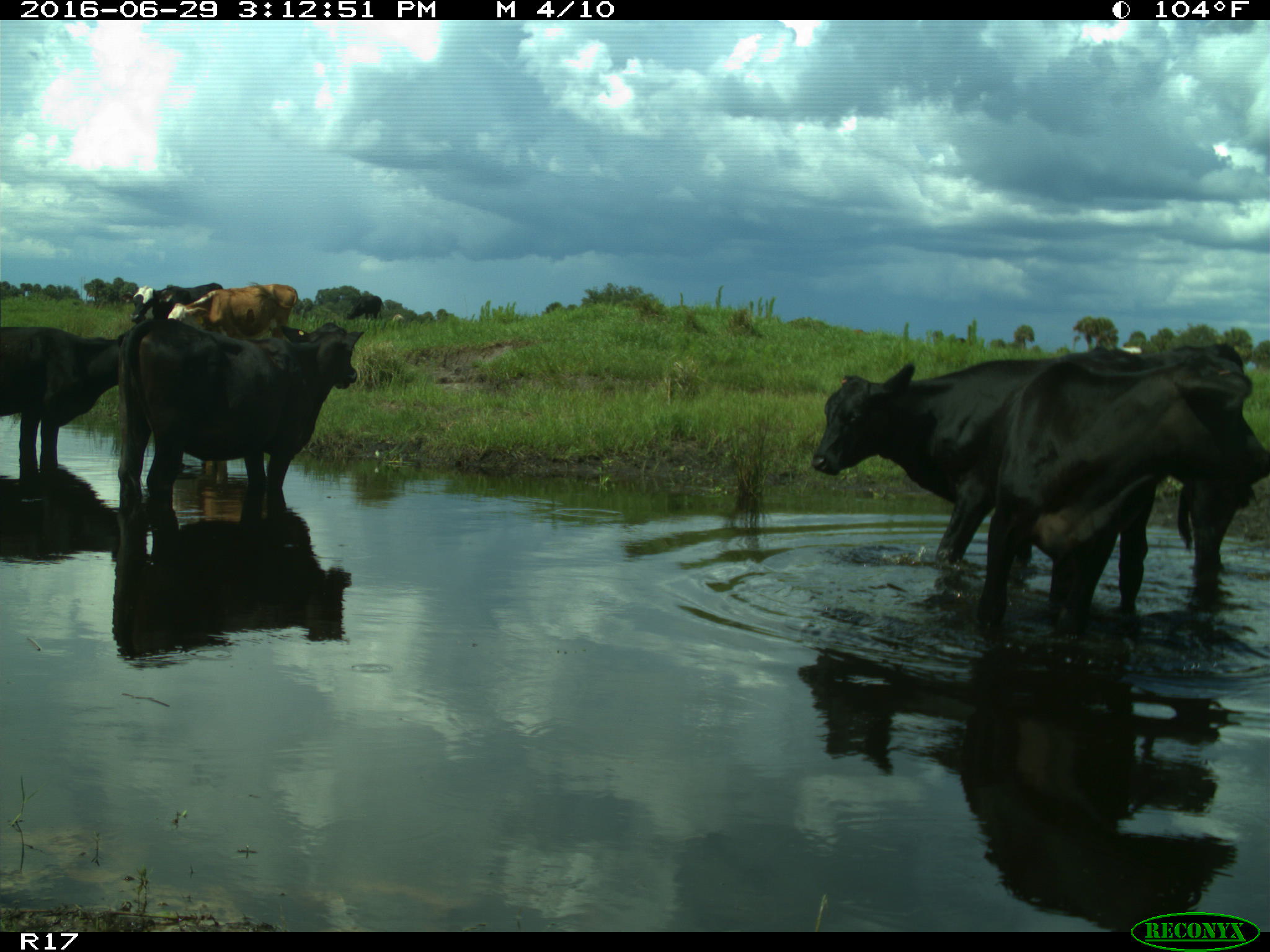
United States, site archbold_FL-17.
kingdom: Animalia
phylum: Chordata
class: Mammalia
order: Artiodactyla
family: Bovidae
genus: Bos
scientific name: Bos taurus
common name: domestic cow